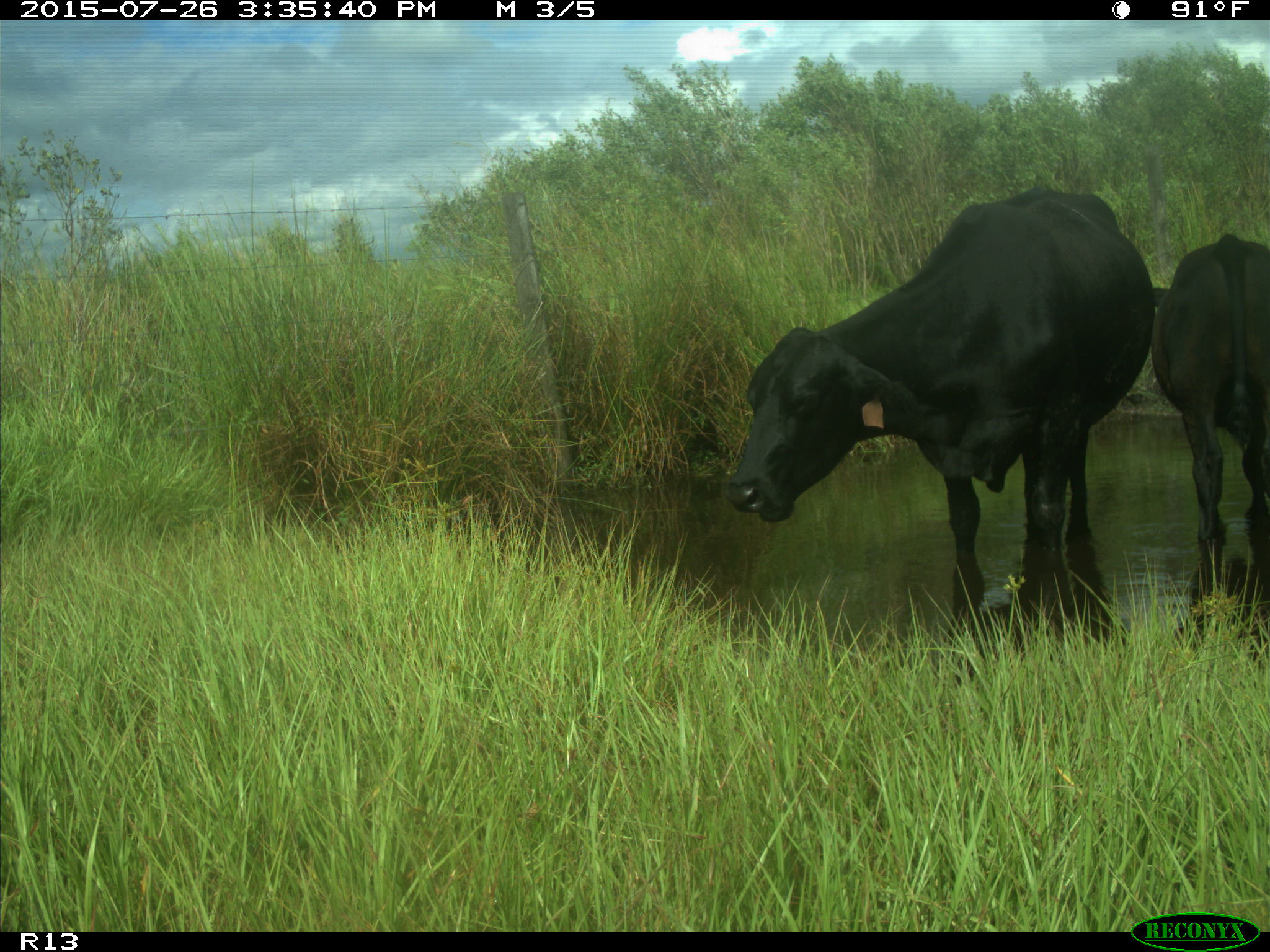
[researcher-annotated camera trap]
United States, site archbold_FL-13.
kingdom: Animalia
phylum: Chordata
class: Mammalia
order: Artiodactyla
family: Bovidae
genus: Bos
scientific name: Bos taurus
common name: domestic cow